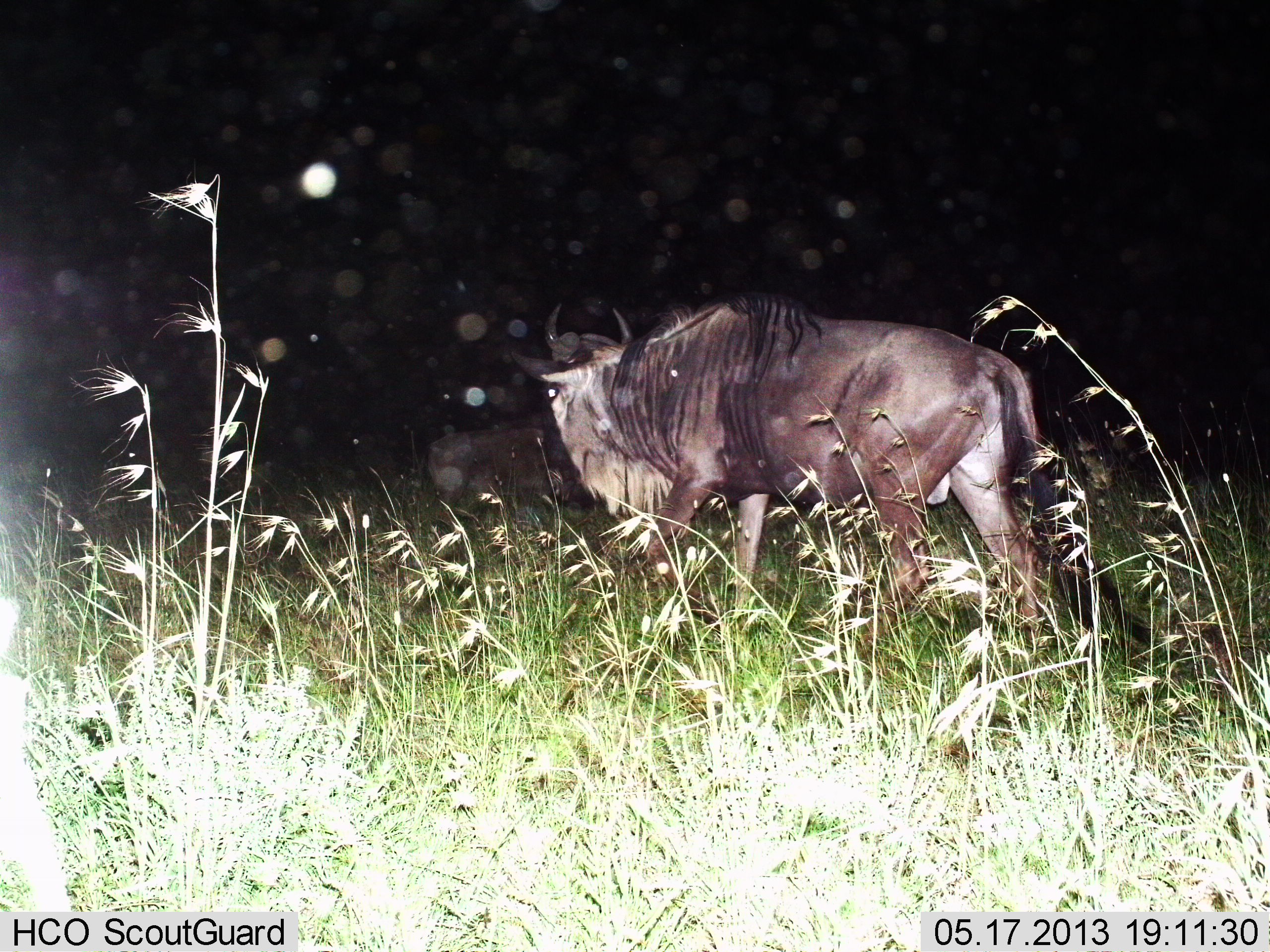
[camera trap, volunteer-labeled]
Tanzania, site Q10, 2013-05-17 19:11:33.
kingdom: Animalia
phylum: Chordata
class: Mammalia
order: Artiodactyla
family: Bovidae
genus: Connochaetes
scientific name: Connochaetes taurinus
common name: blue wildebeest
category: wildebeest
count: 1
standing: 0%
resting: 0%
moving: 100%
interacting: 0%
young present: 0%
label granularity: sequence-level